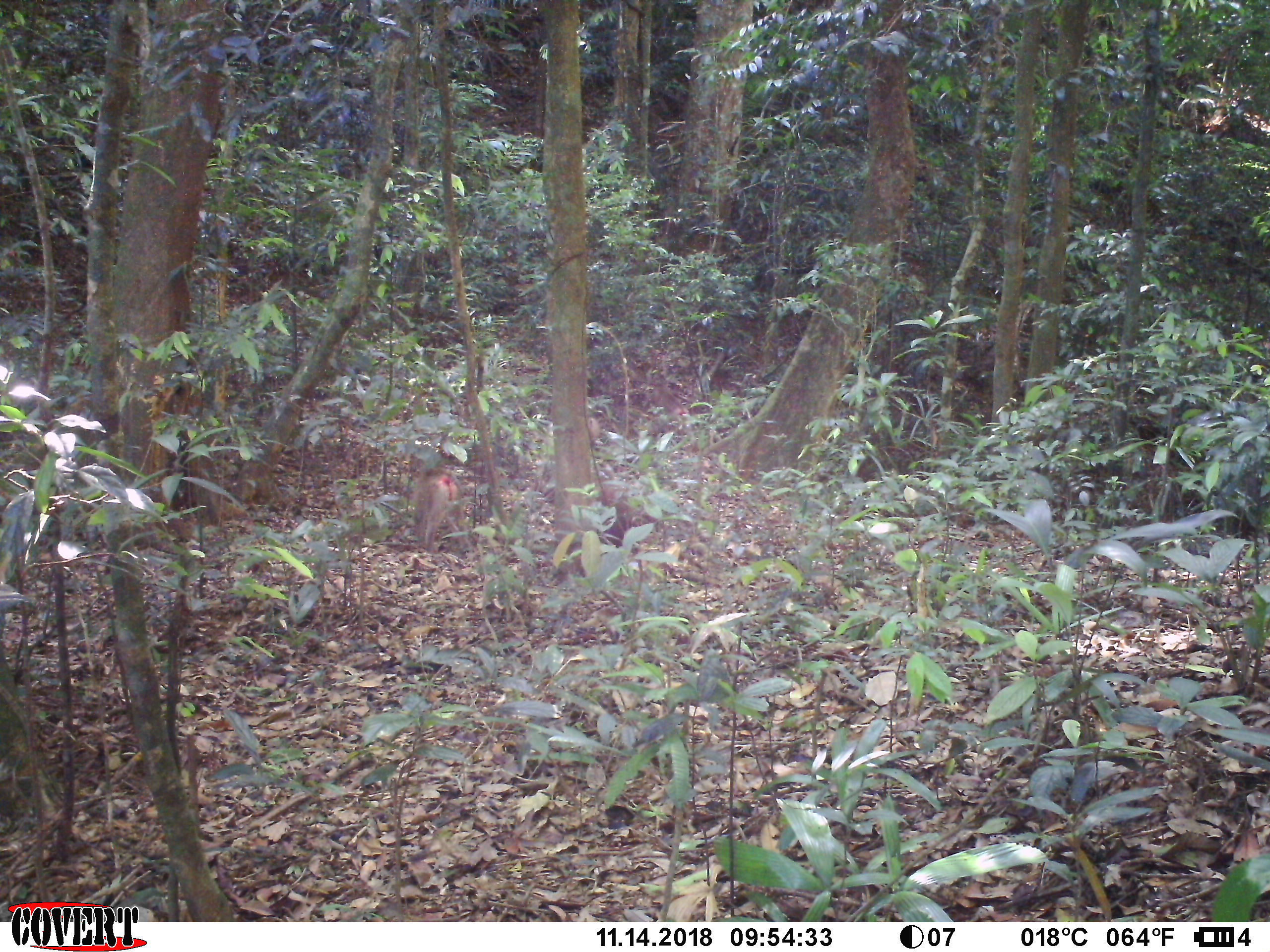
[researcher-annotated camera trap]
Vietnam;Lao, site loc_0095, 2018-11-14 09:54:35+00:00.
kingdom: Animalia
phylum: Chordata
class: Mammalia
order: Primates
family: Cercopithecidae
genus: Macaca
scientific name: Macaca nemestrina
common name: pig-tailed macaque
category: pig tailed macaque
Pig tailed macaque (pig-tailed macaque) (Macaca nemestrina). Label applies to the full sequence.